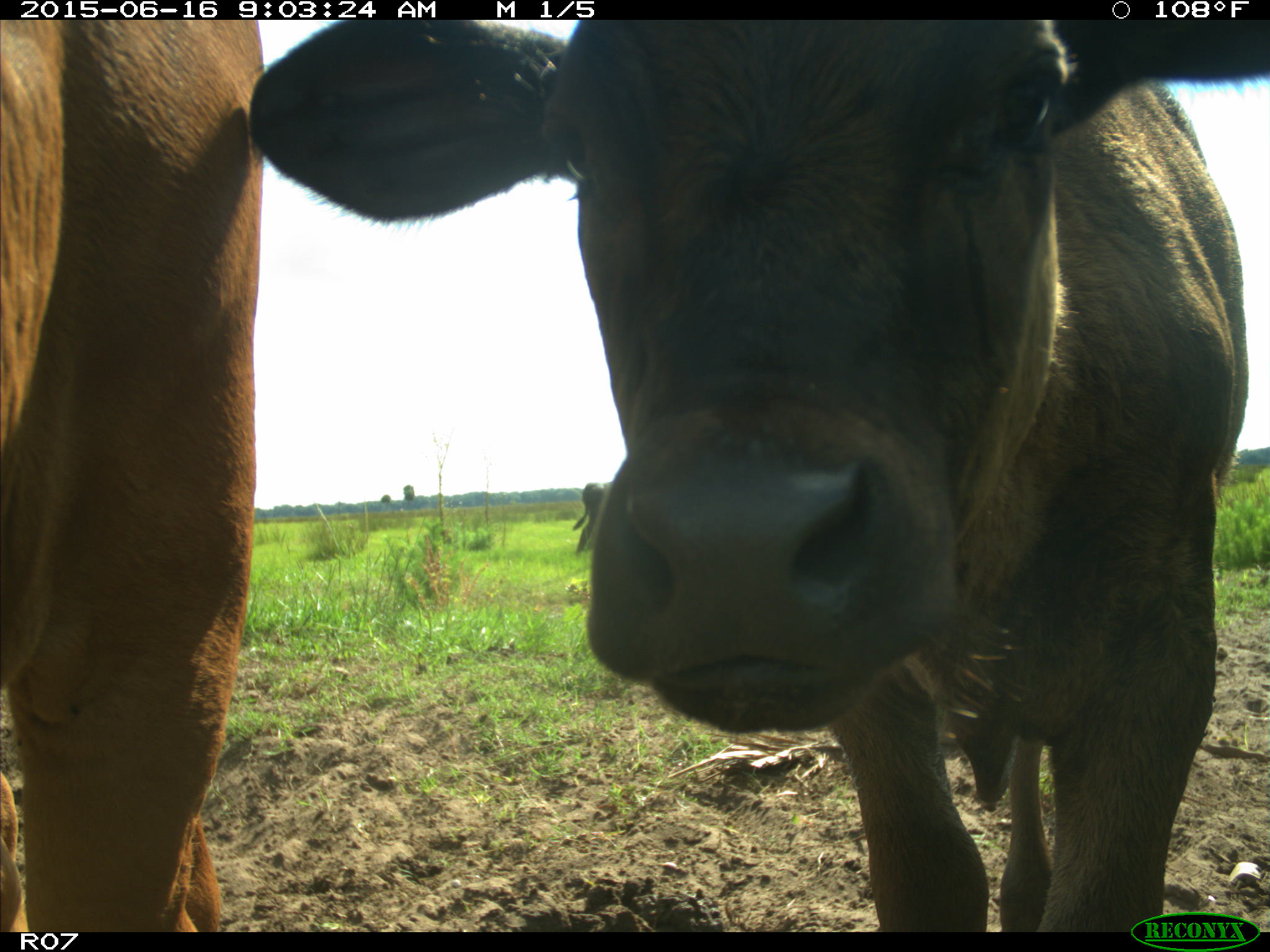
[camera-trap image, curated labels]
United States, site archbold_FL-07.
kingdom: Animalia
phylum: Chordata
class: Mammalia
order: Artiodactyla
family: Bovidae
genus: Bos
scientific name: Bos taurus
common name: domestic cow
Bos taurus (domestic cow).